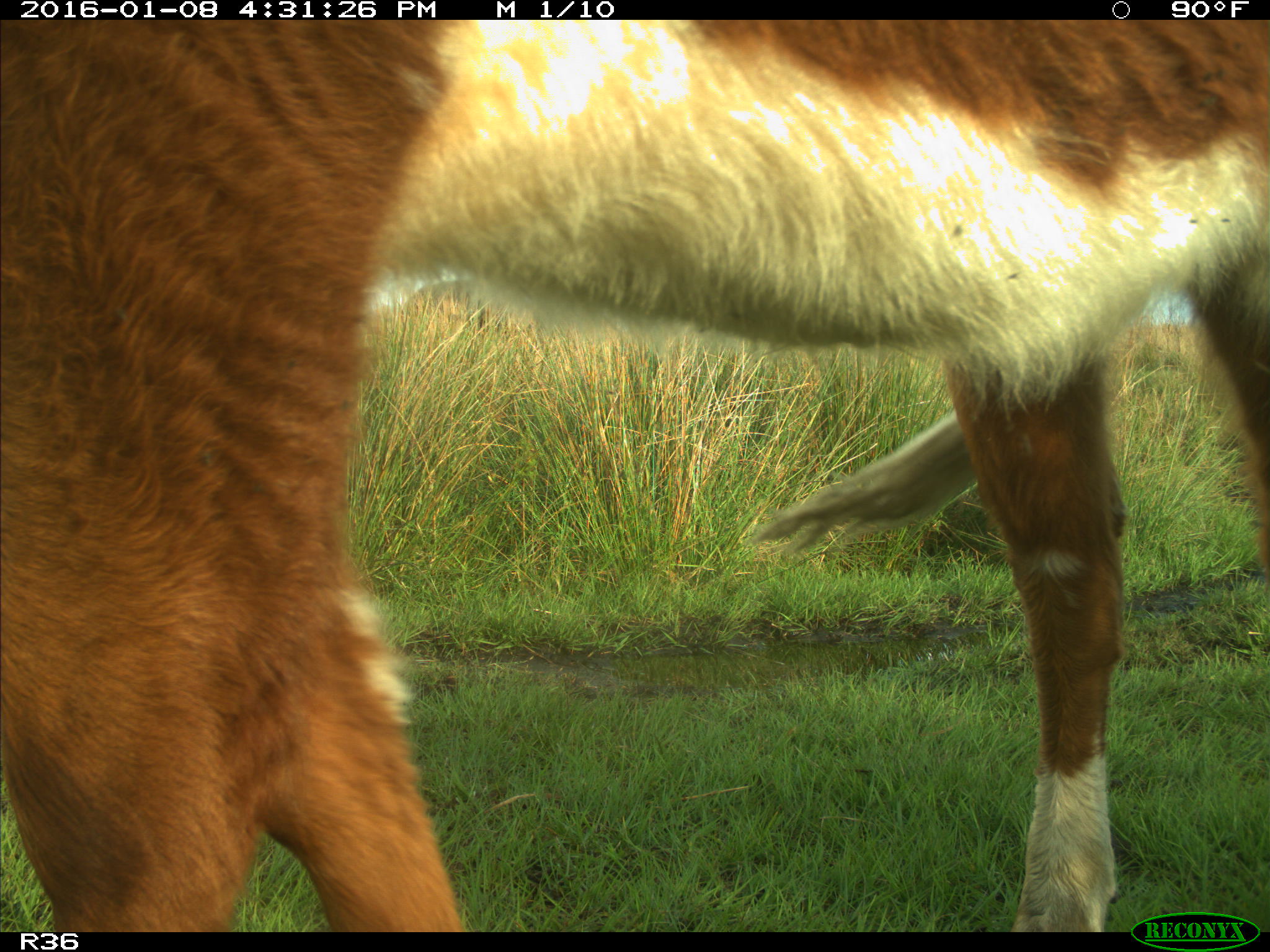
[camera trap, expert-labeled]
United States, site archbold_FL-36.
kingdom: Animalia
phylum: Chordata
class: Mammalia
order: Artiodactyla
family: Bovidae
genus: Bos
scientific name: Bos taurus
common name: domestic cow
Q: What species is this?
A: Bos taurus (domestic cow).